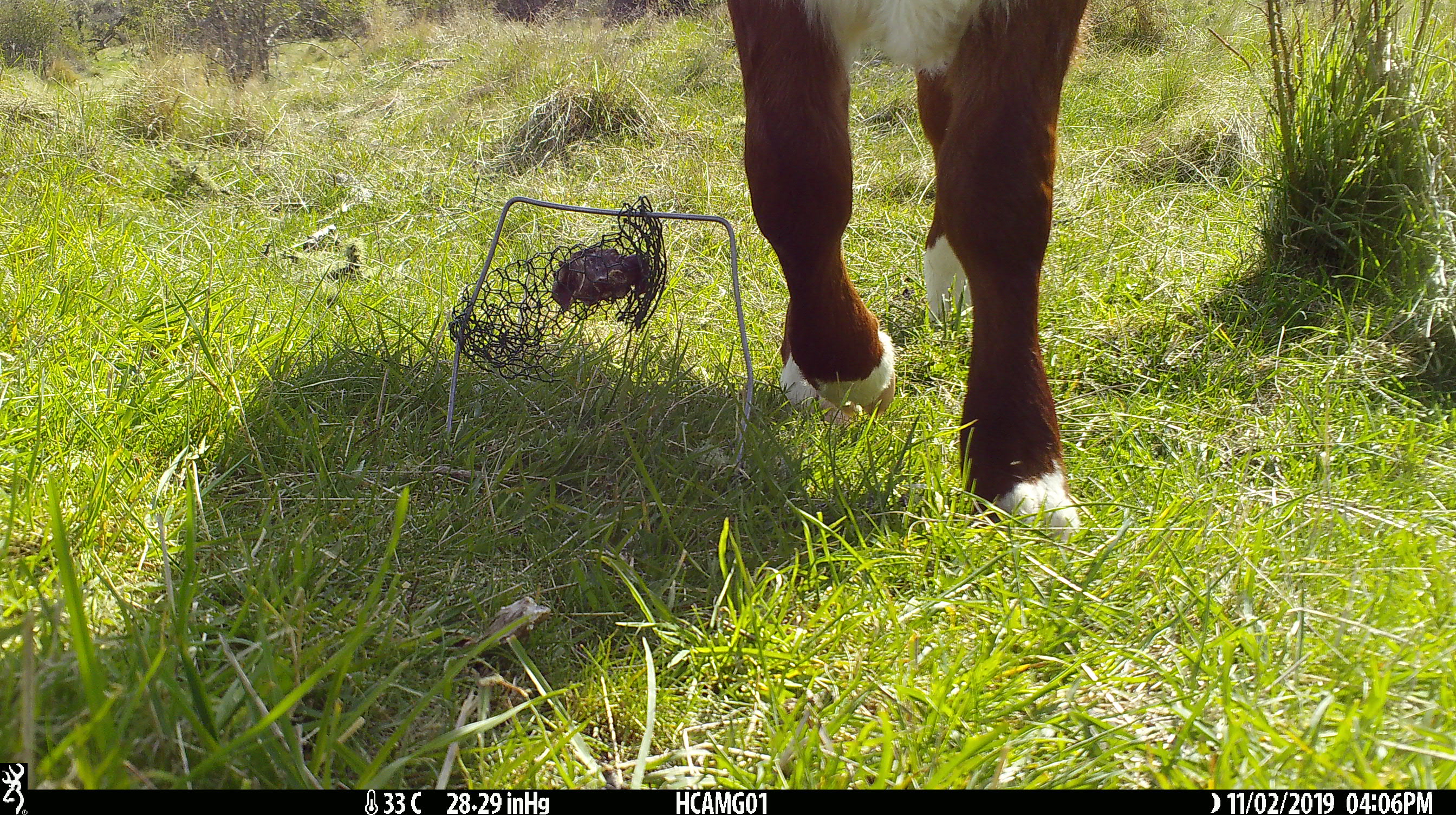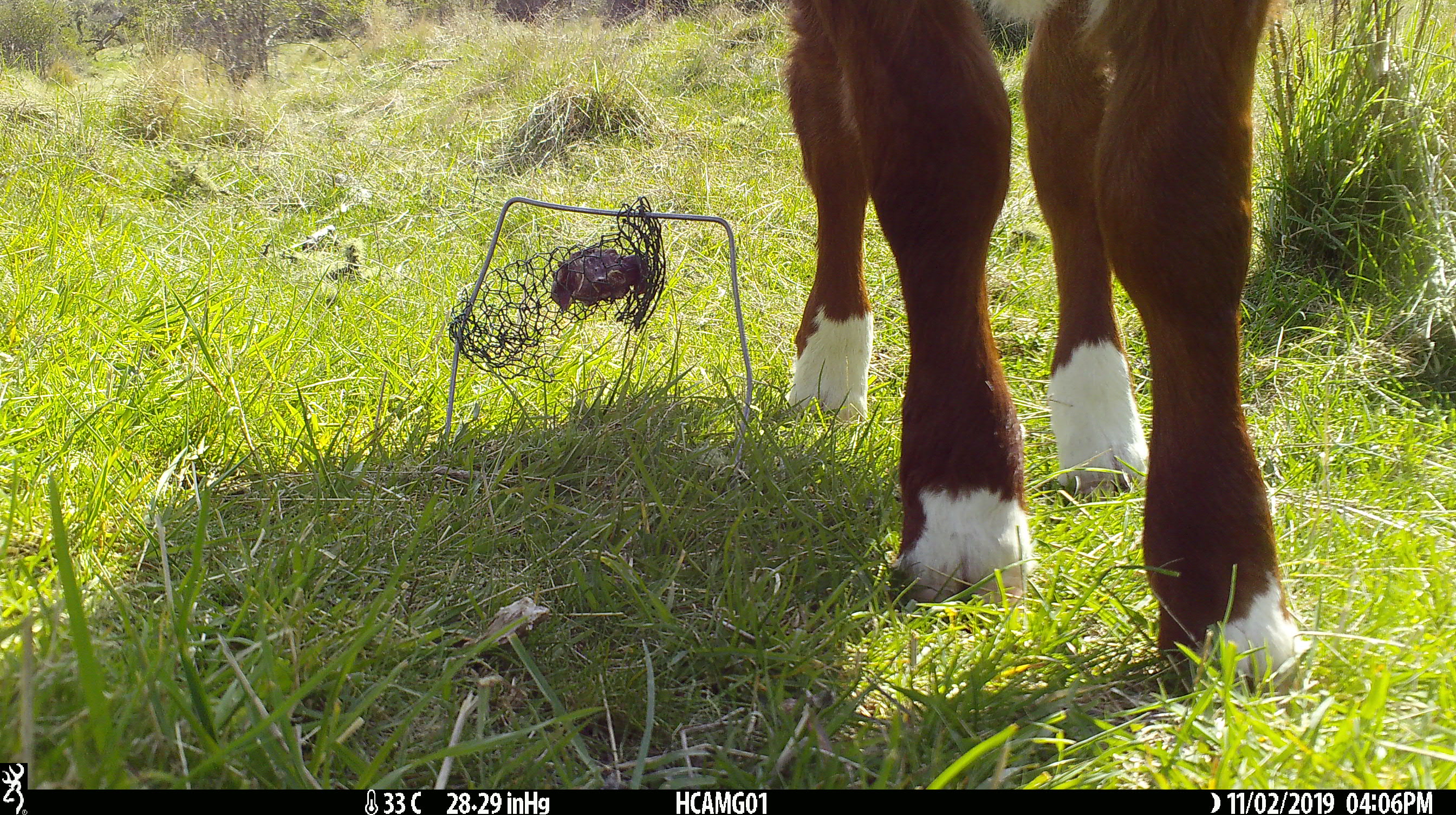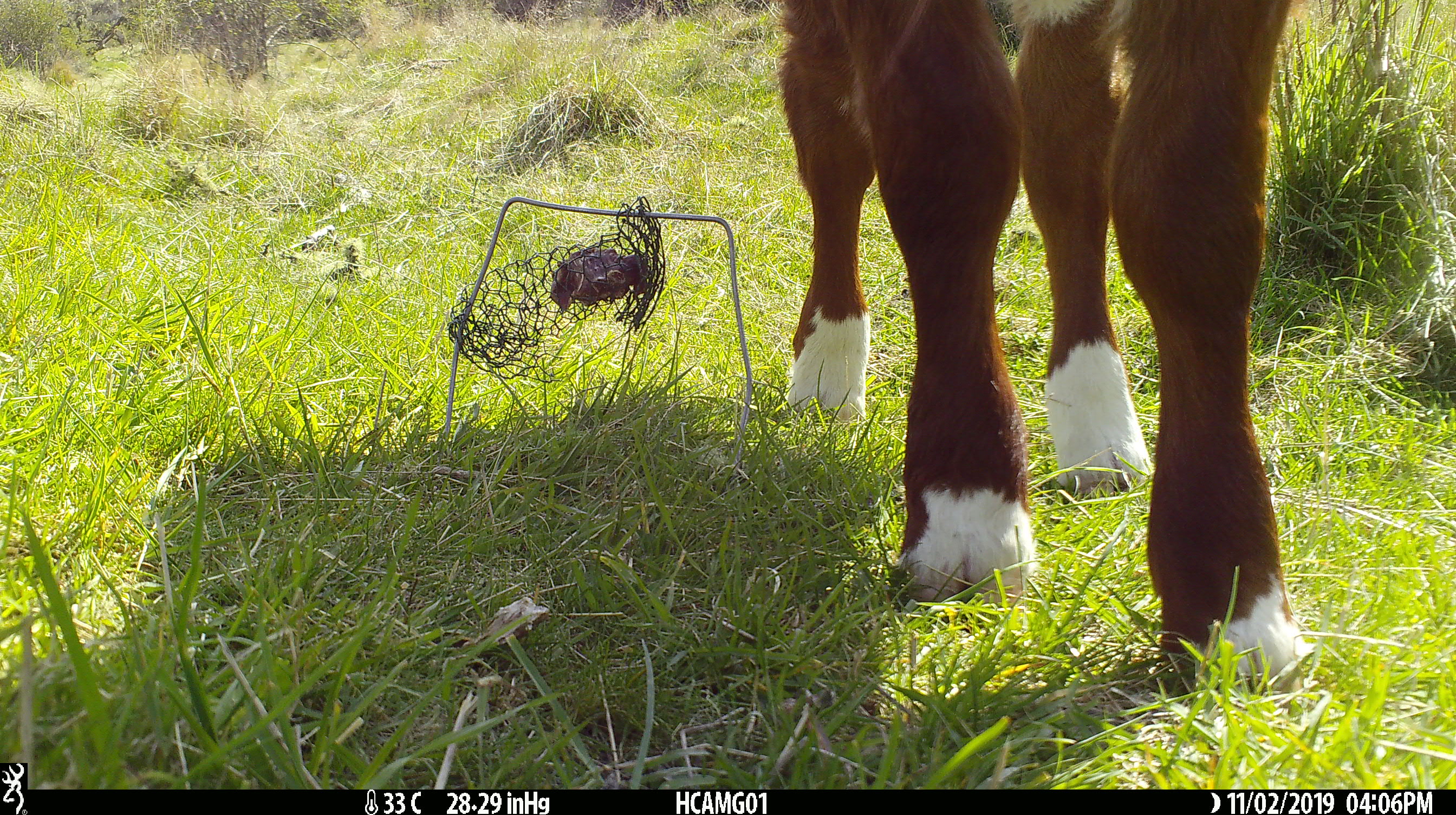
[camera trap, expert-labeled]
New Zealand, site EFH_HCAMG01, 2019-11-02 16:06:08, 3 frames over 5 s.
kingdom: Animalia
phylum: Chordata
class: Mammalia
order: Artiodactyla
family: Bovidae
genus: Bos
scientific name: Bos taurus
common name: domestic cow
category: cow